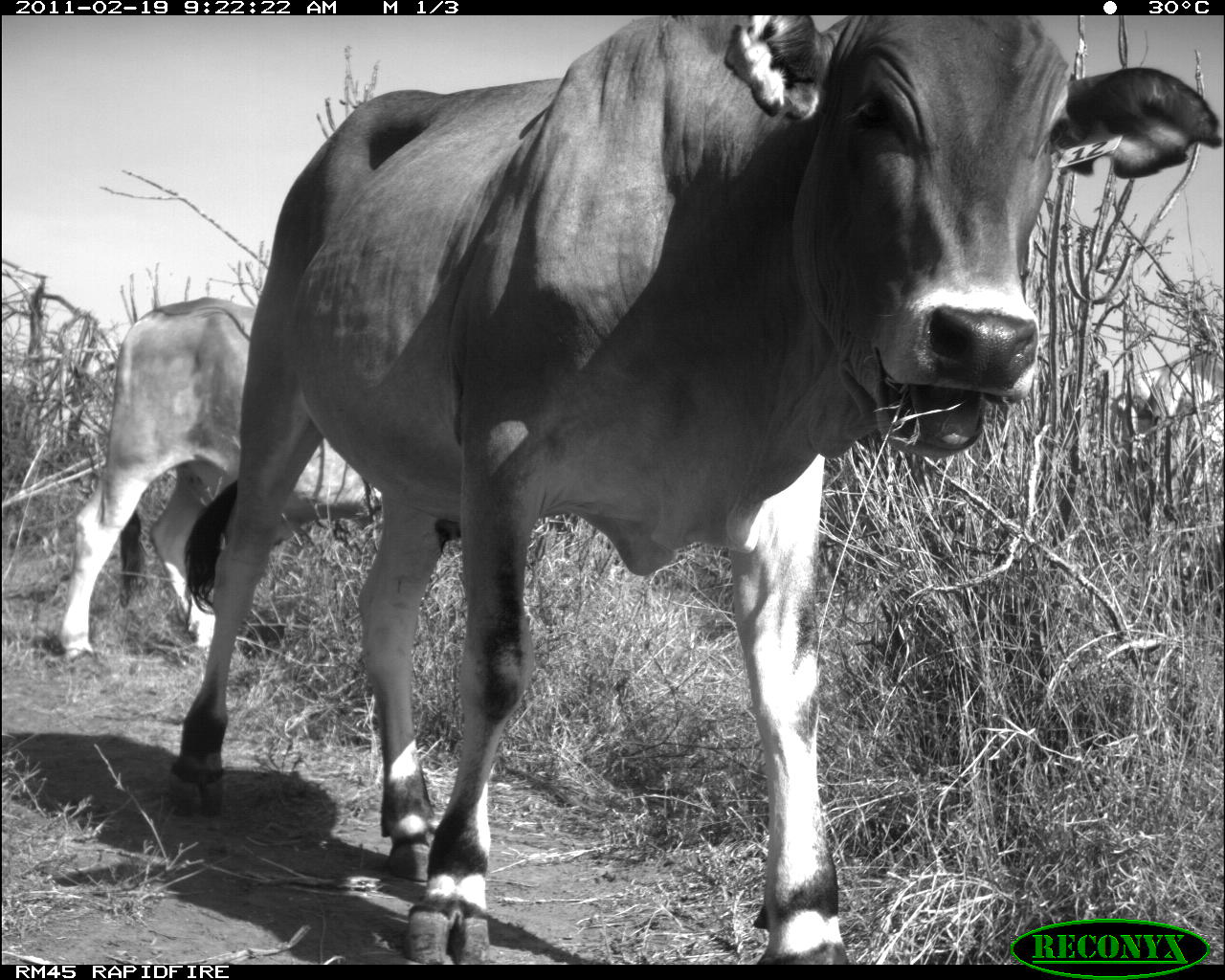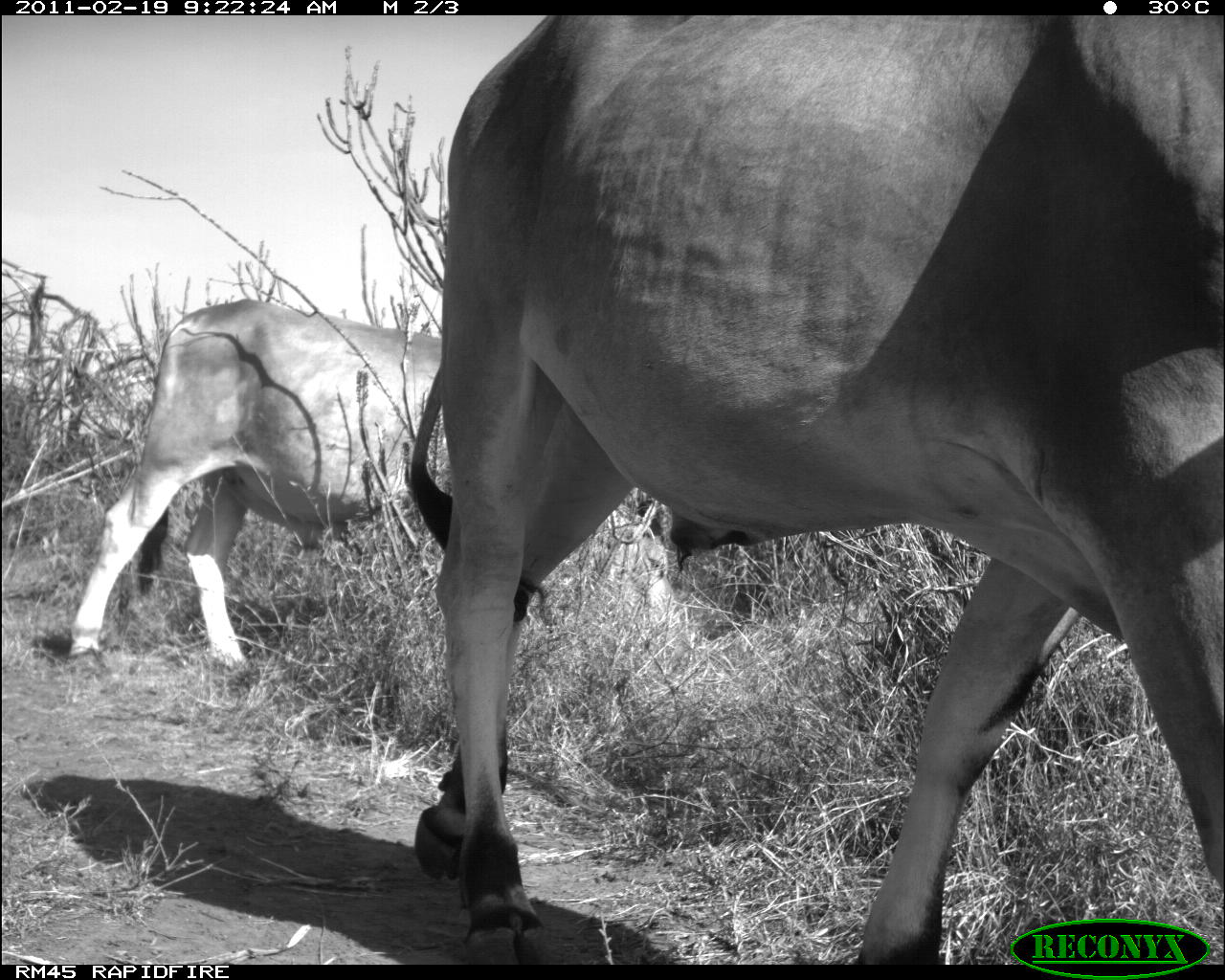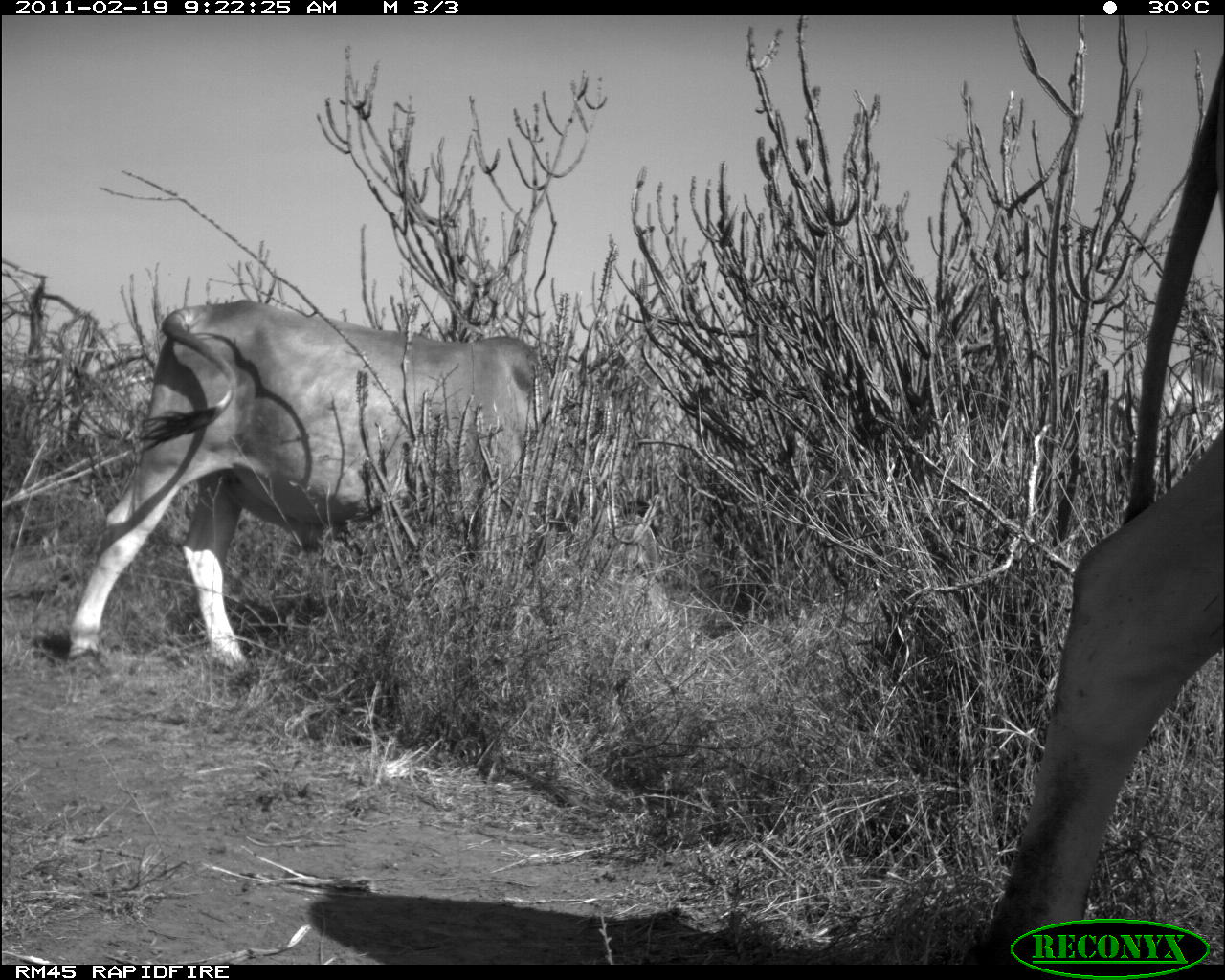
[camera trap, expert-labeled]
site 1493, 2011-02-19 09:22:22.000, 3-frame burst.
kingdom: Animalia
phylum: Chordata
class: Mammalia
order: Artiodactyla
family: Bovidae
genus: Bos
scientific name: Bos taurus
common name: domestic cattle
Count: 3.